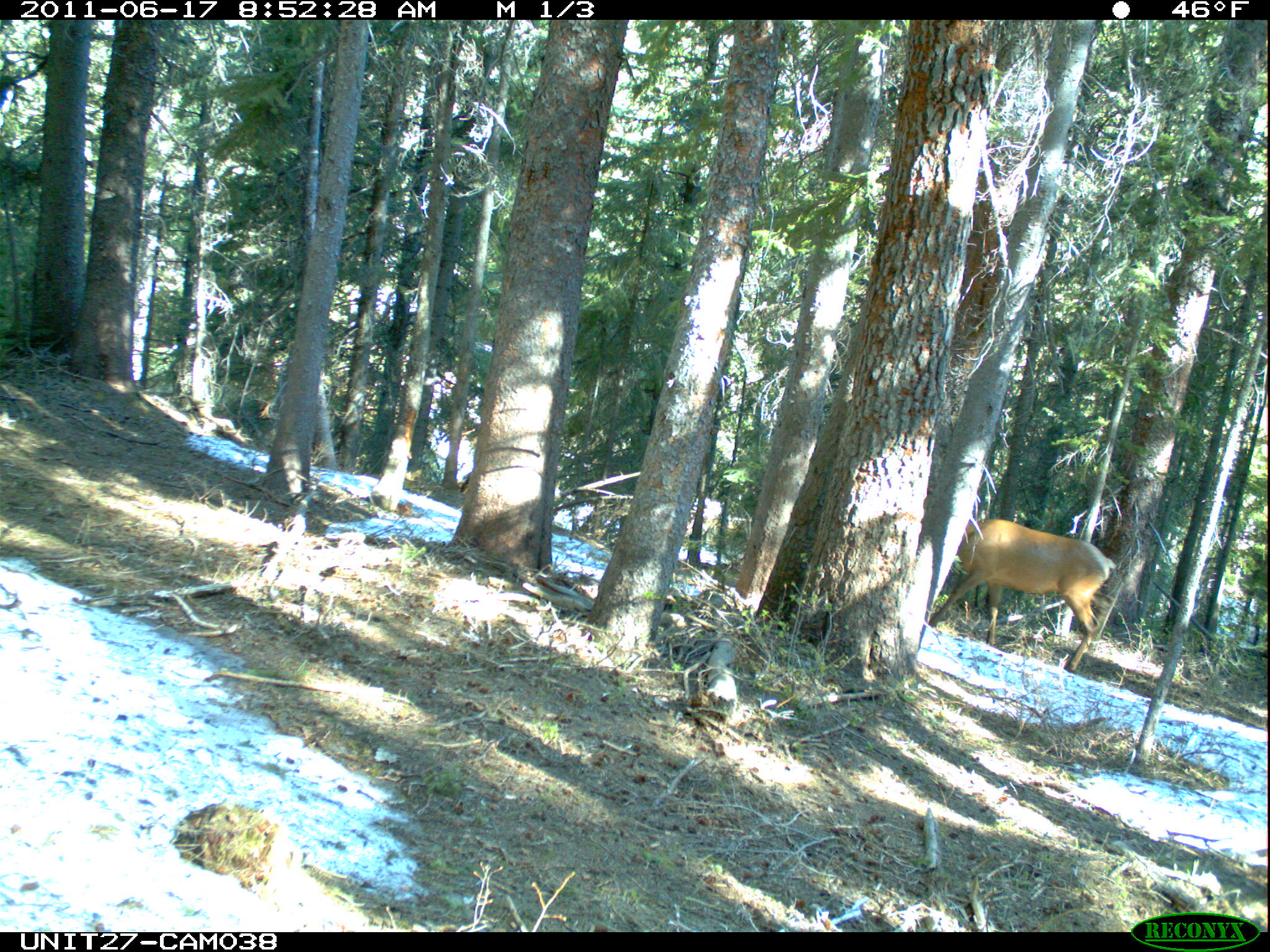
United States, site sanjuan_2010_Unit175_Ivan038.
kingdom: Animalia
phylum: Chordata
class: Mammalia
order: Artiodactyla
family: Cervidae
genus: Cervus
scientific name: Cervus elaphus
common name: red deer